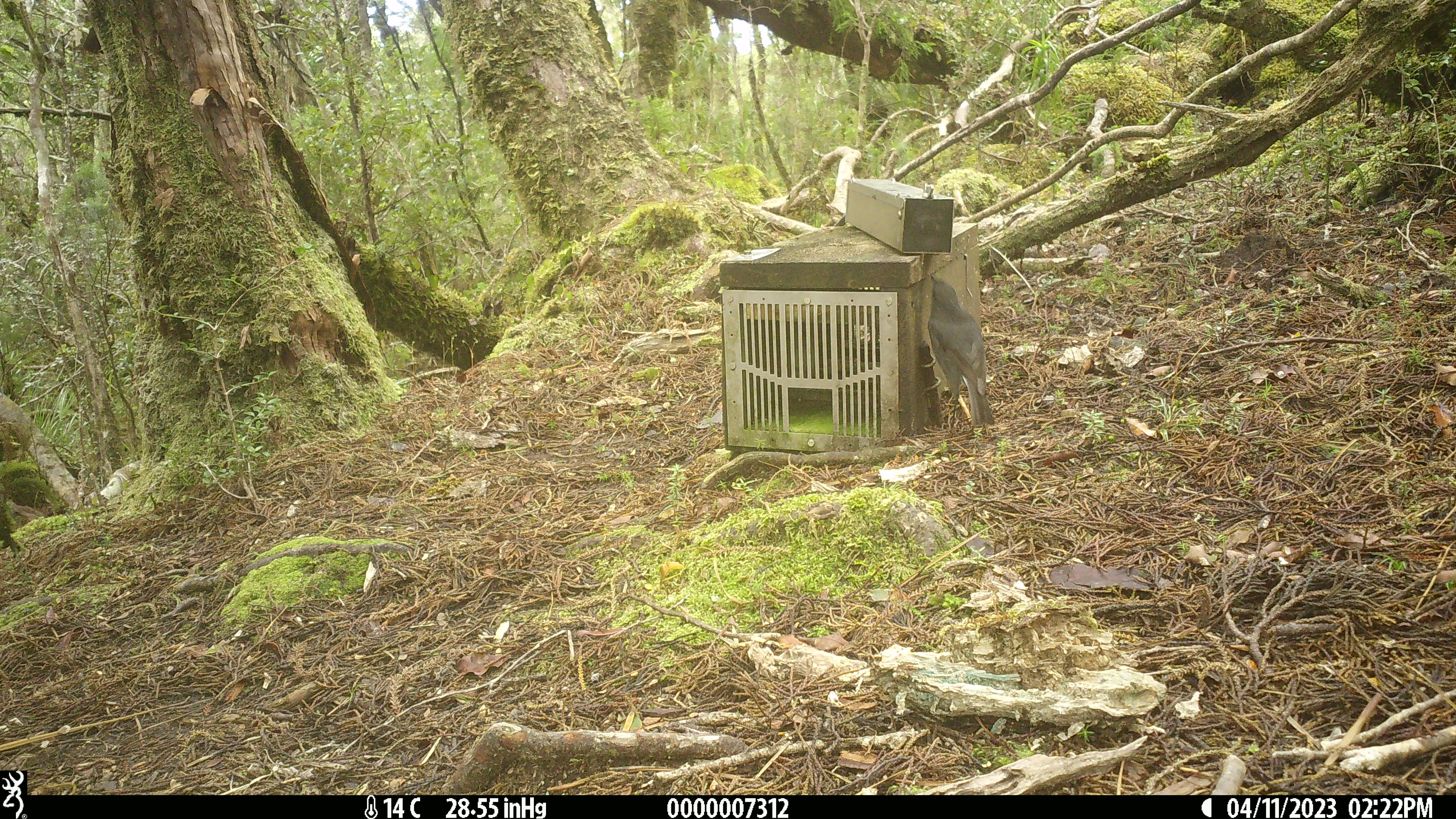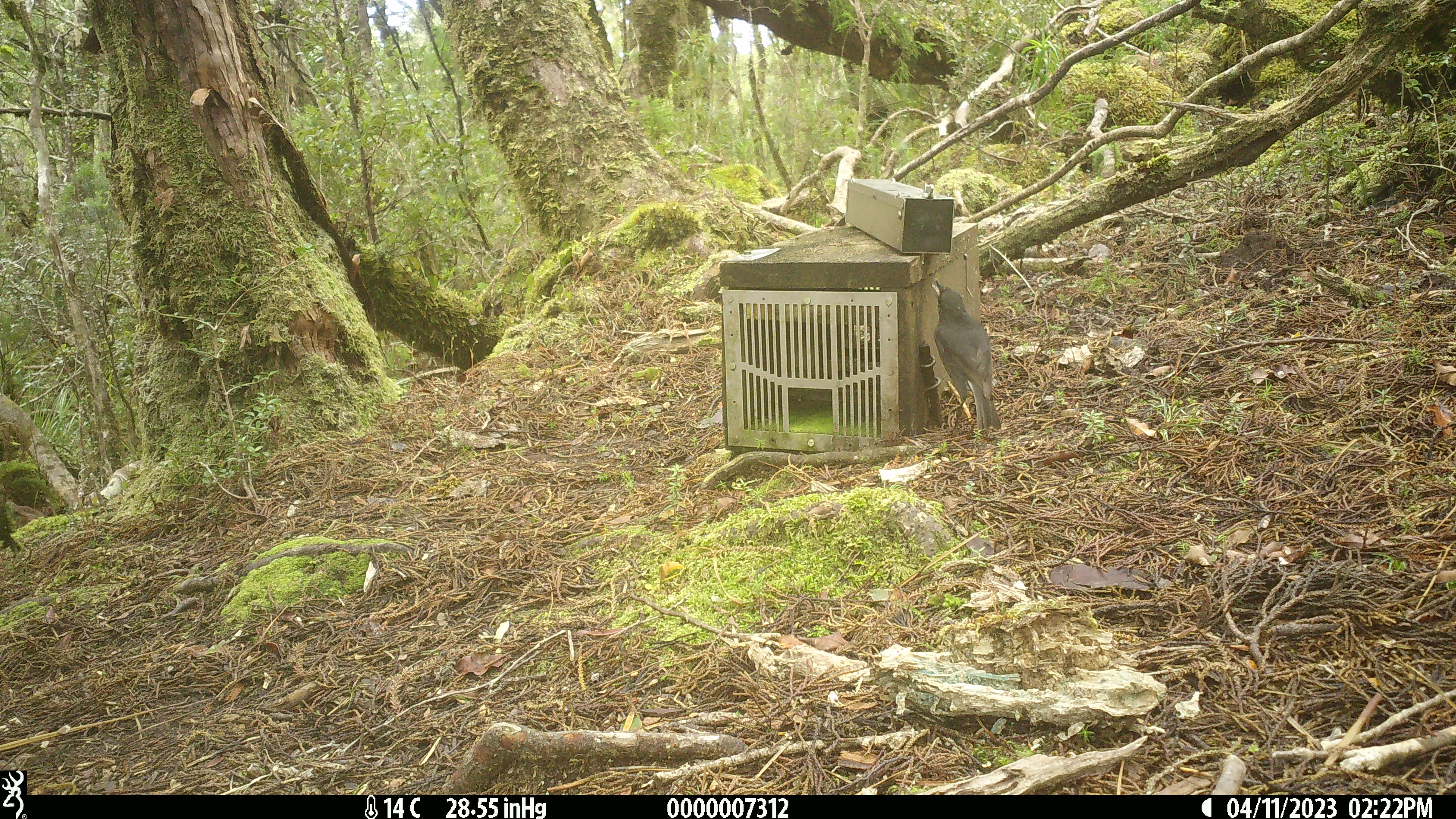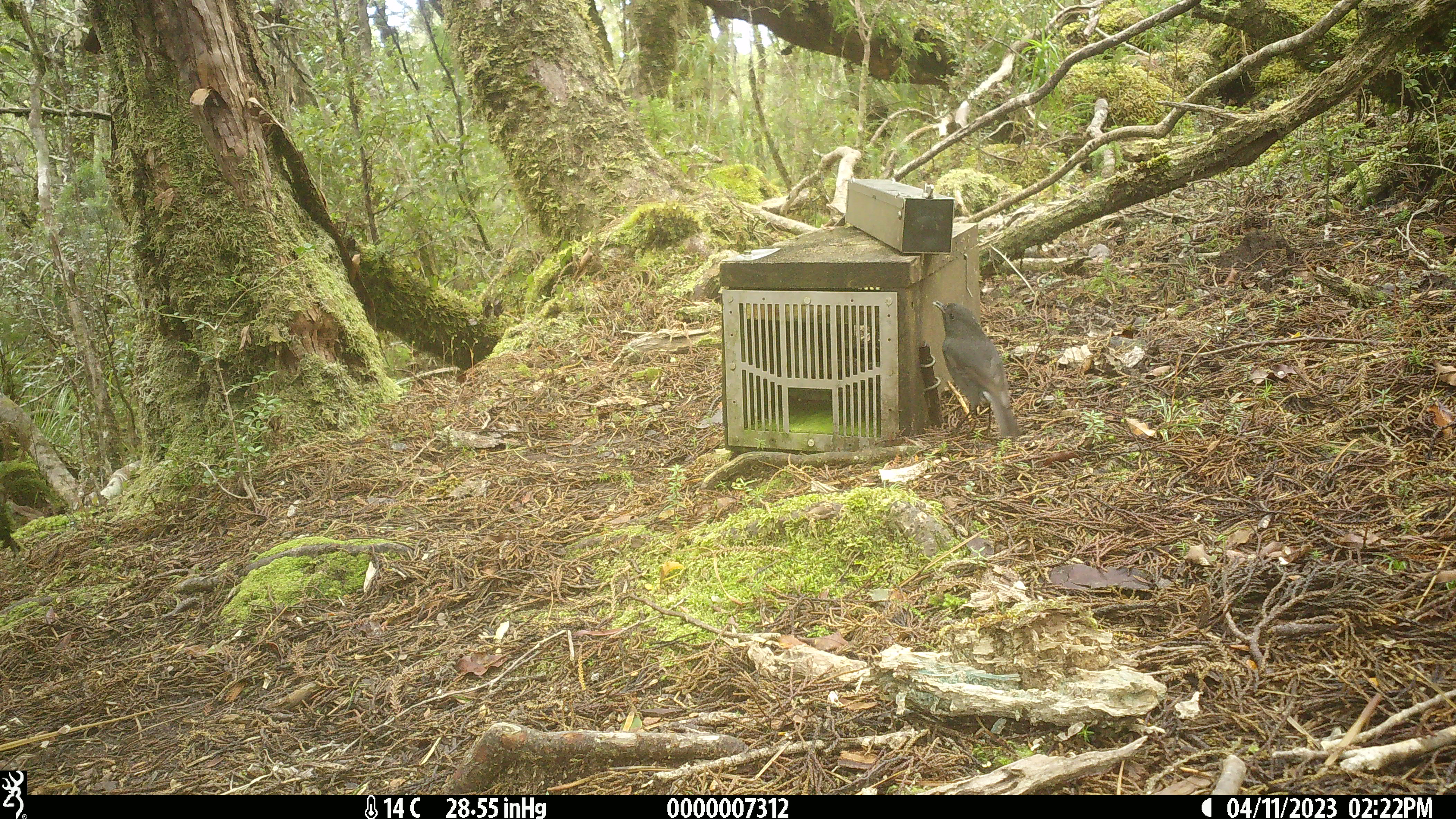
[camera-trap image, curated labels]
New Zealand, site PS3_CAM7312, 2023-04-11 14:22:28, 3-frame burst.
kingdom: Animalia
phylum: Chordata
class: Aves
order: Passeriformes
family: Petroicidae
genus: Petroica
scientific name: Petroica australis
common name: new zealand robin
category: robin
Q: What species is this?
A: Robin (new zealand robin) (Petroica australis).